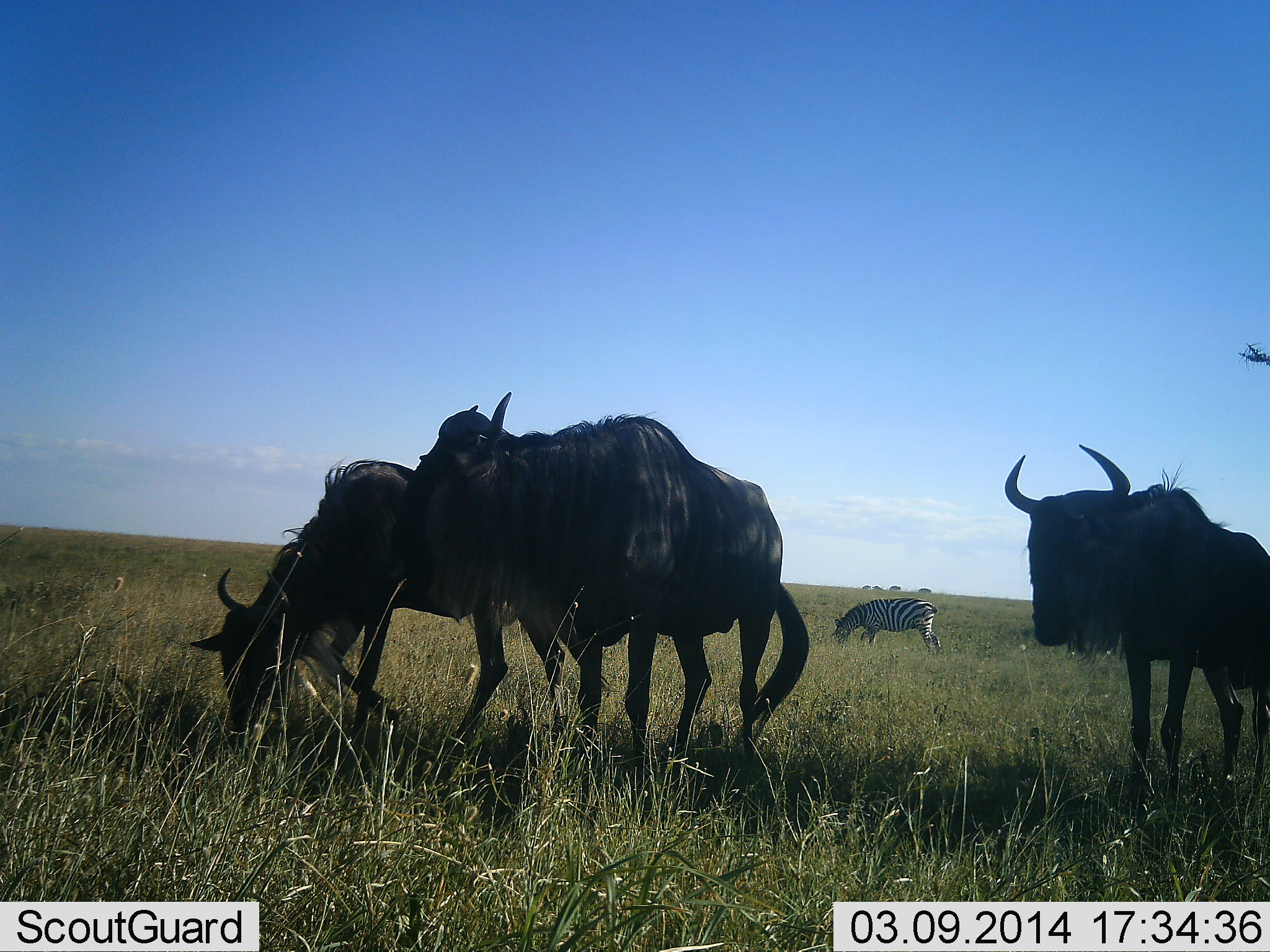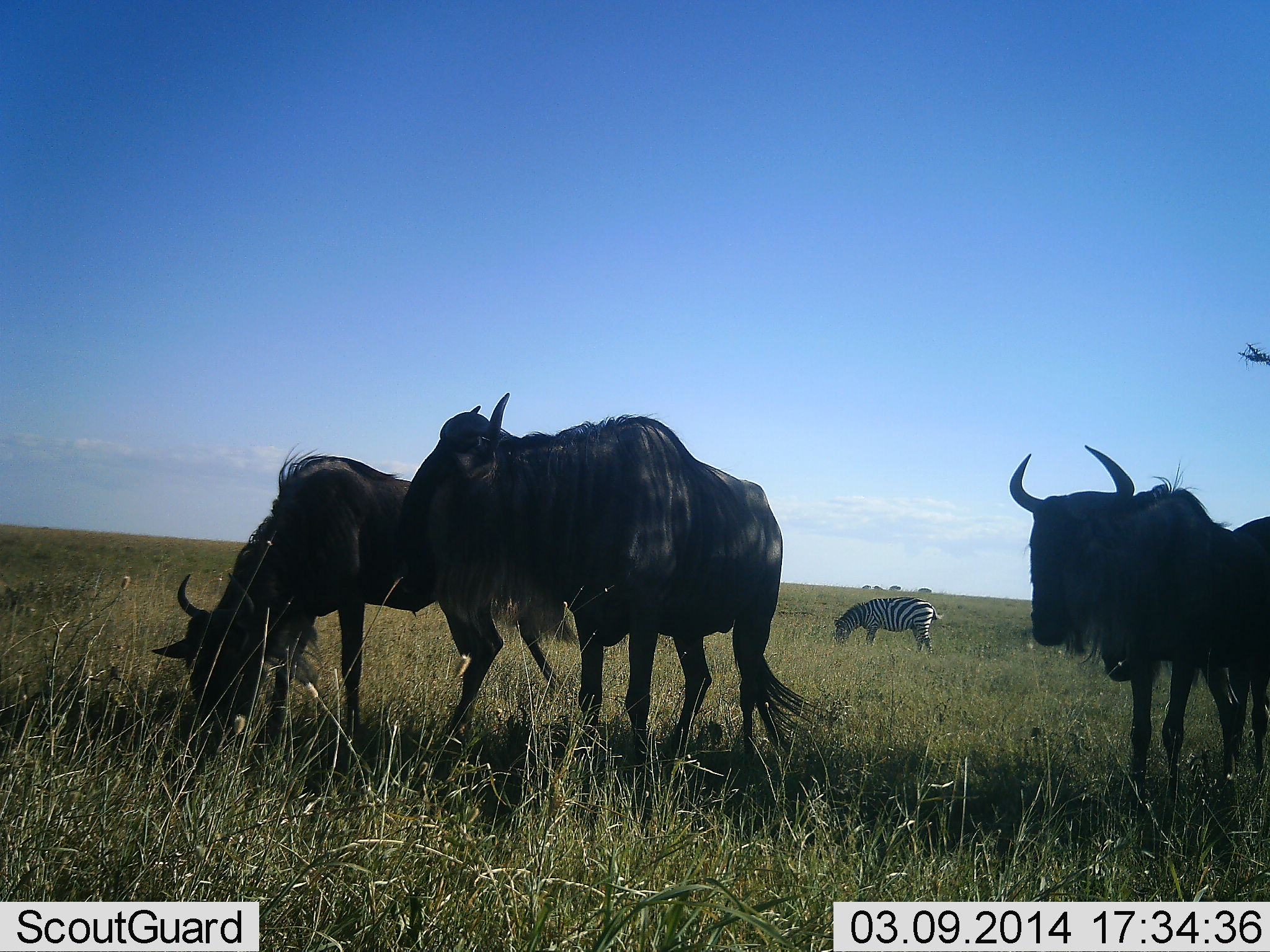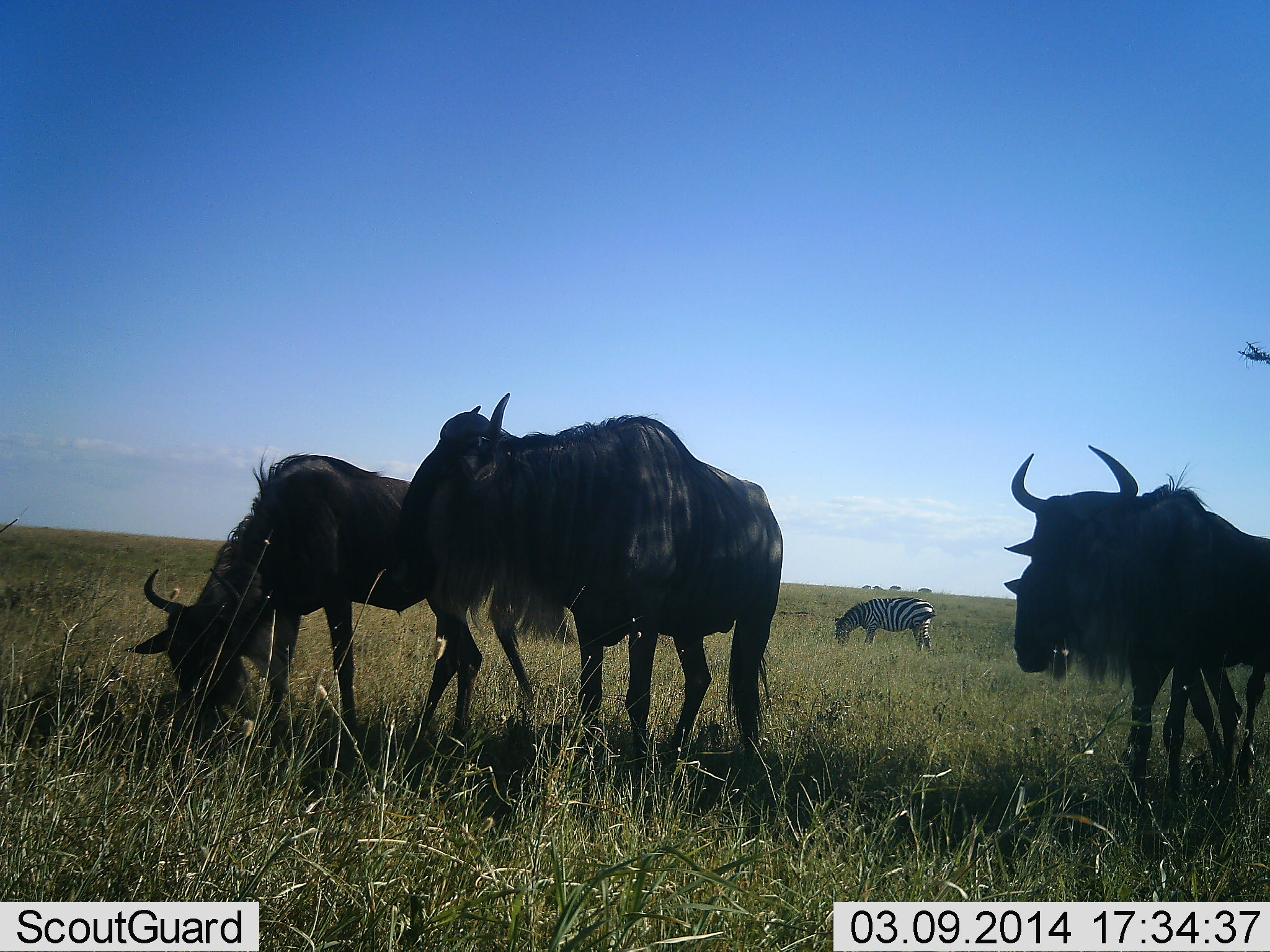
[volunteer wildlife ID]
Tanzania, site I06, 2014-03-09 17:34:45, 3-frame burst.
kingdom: Animalia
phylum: Chordata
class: Mammalia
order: Artiodactyla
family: Bovidae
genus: Connochaetes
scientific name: Connochaetes taurinus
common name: blue wildebeest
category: wildebeest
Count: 4.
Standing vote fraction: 82%.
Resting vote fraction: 9%.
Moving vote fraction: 64%.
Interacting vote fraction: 9%.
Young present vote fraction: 0%.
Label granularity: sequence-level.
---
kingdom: Animalia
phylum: Chordata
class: Mammalia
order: Perissodactyla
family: Equidae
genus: Equus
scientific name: Equus quagga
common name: plains zebra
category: zebra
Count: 1.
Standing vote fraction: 9%.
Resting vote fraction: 0%.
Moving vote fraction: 0%.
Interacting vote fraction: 0%.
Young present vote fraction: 0%.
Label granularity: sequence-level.